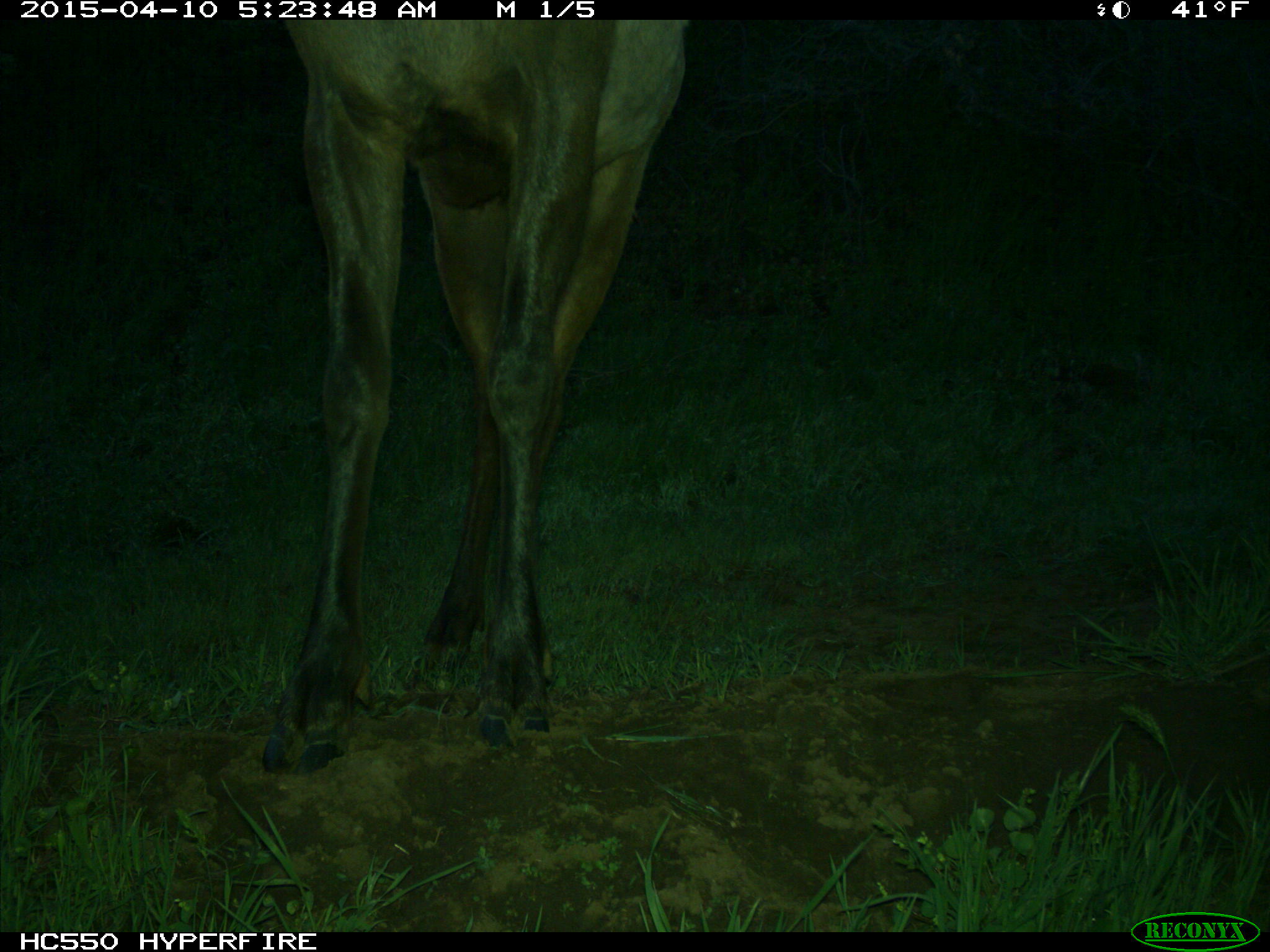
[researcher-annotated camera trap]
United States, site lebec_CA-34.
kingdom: Animalia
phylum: Chordata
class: Mammalia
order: Artiodactyla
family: Cervidae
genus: Cervus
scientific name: Cervus canadensis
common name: elk